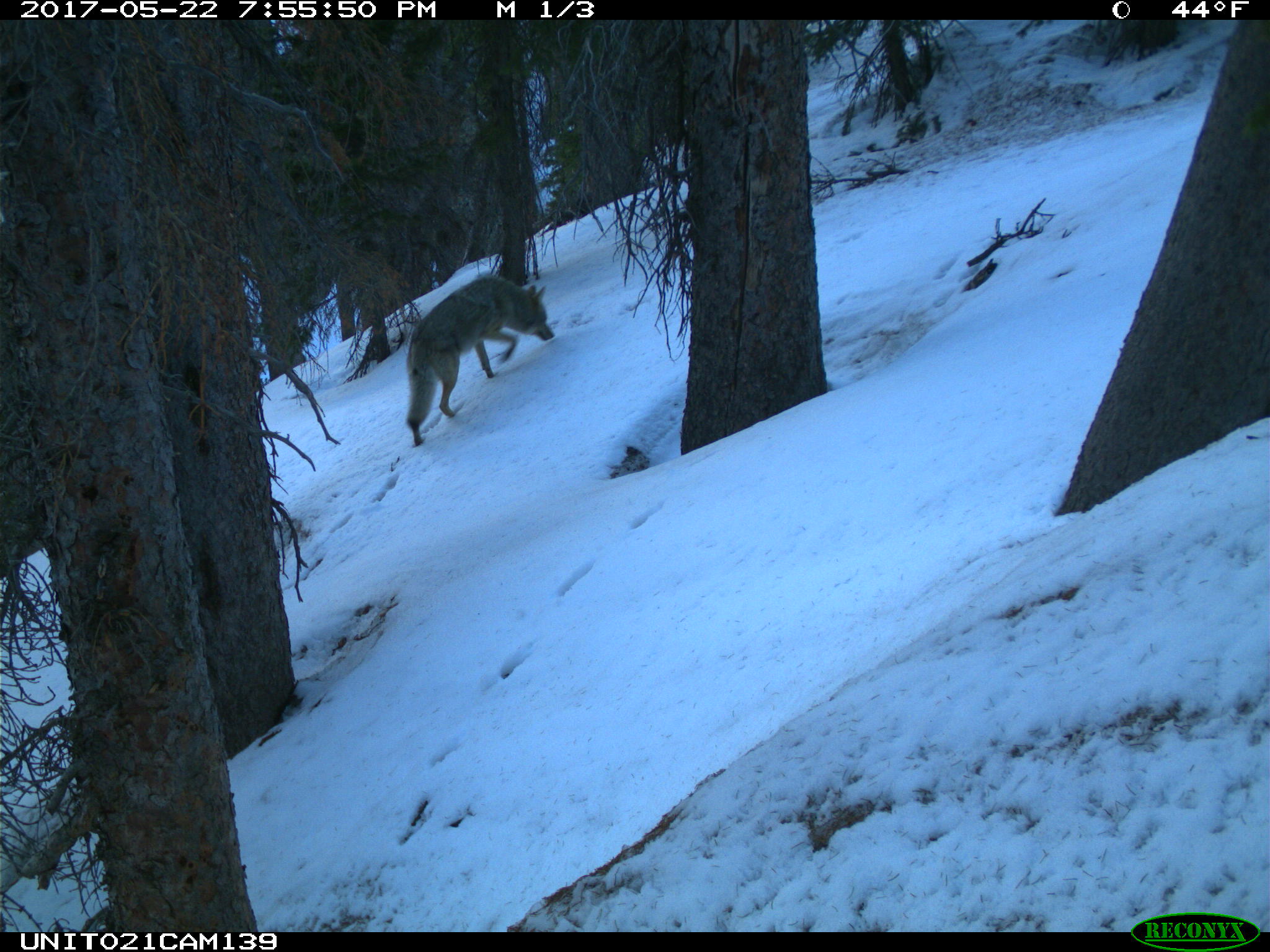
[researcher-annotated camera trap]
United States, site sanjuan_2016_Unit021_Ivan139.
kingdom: Animalia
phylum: Chordata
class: Mammalia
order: Carnivora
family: Canidae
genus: Canis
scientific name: Canis latrans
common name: coyote